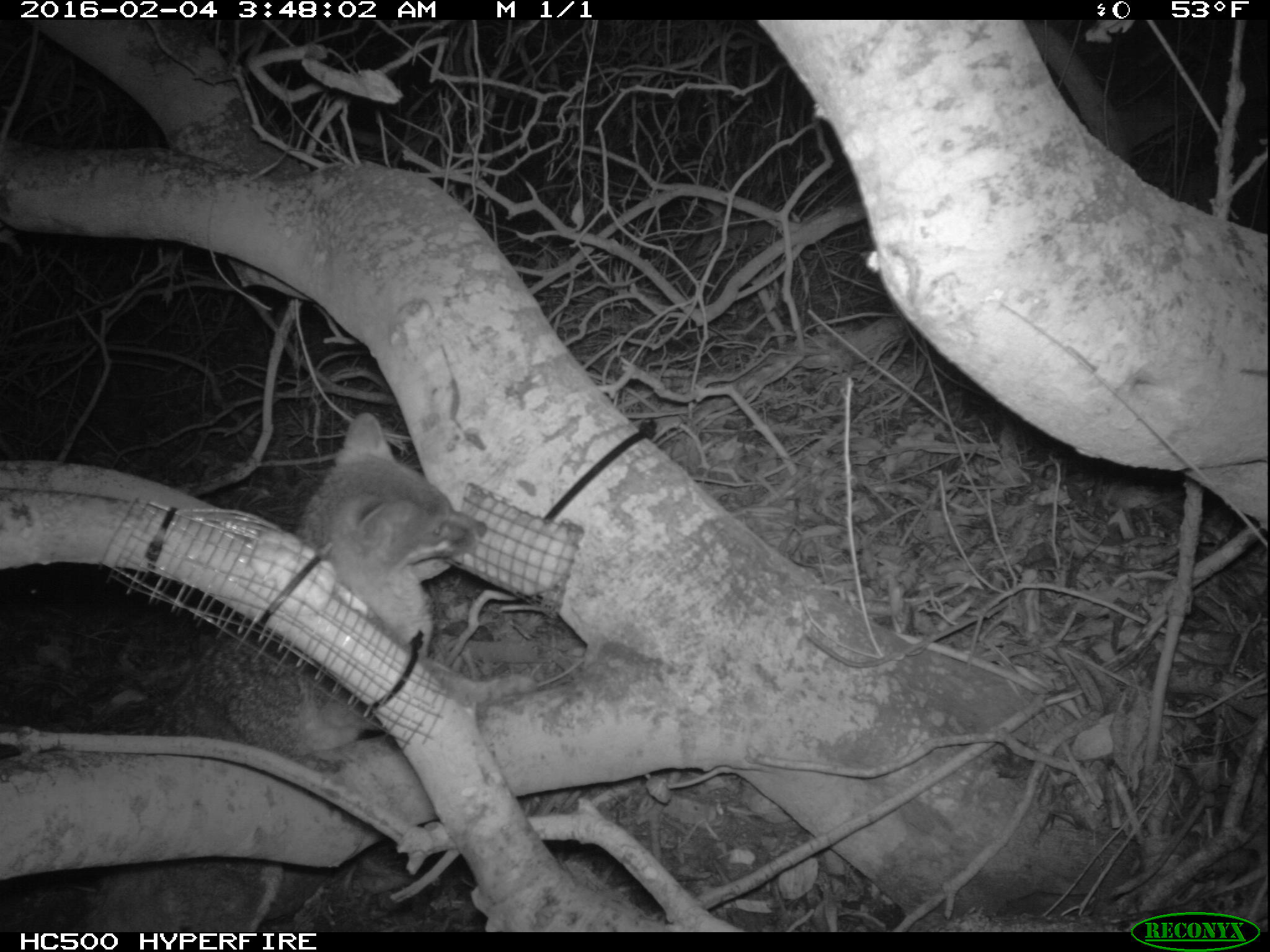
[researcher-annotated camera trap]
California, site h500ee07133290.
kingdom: Animalia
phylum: Chordata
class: Mammalia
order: Carnivora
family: Canidae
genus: Urocyon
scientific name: Urocyon littoralis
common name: island fox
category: fox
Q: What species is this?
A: Fox (island fox) (Urocyon littoralis).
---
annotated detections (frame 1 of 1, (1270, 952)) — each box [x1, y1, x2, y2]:
fox: [78, 410, 488, 932]